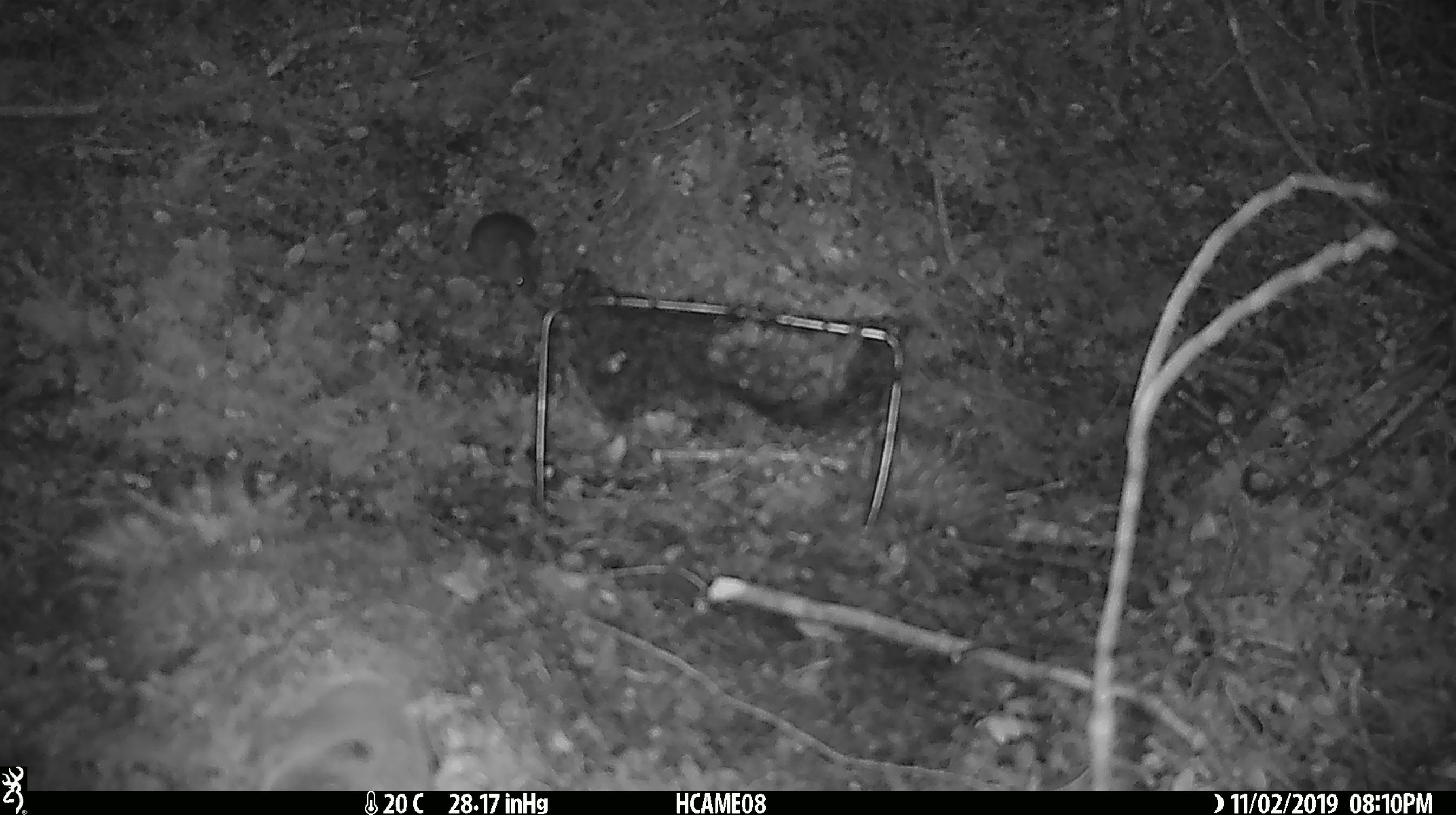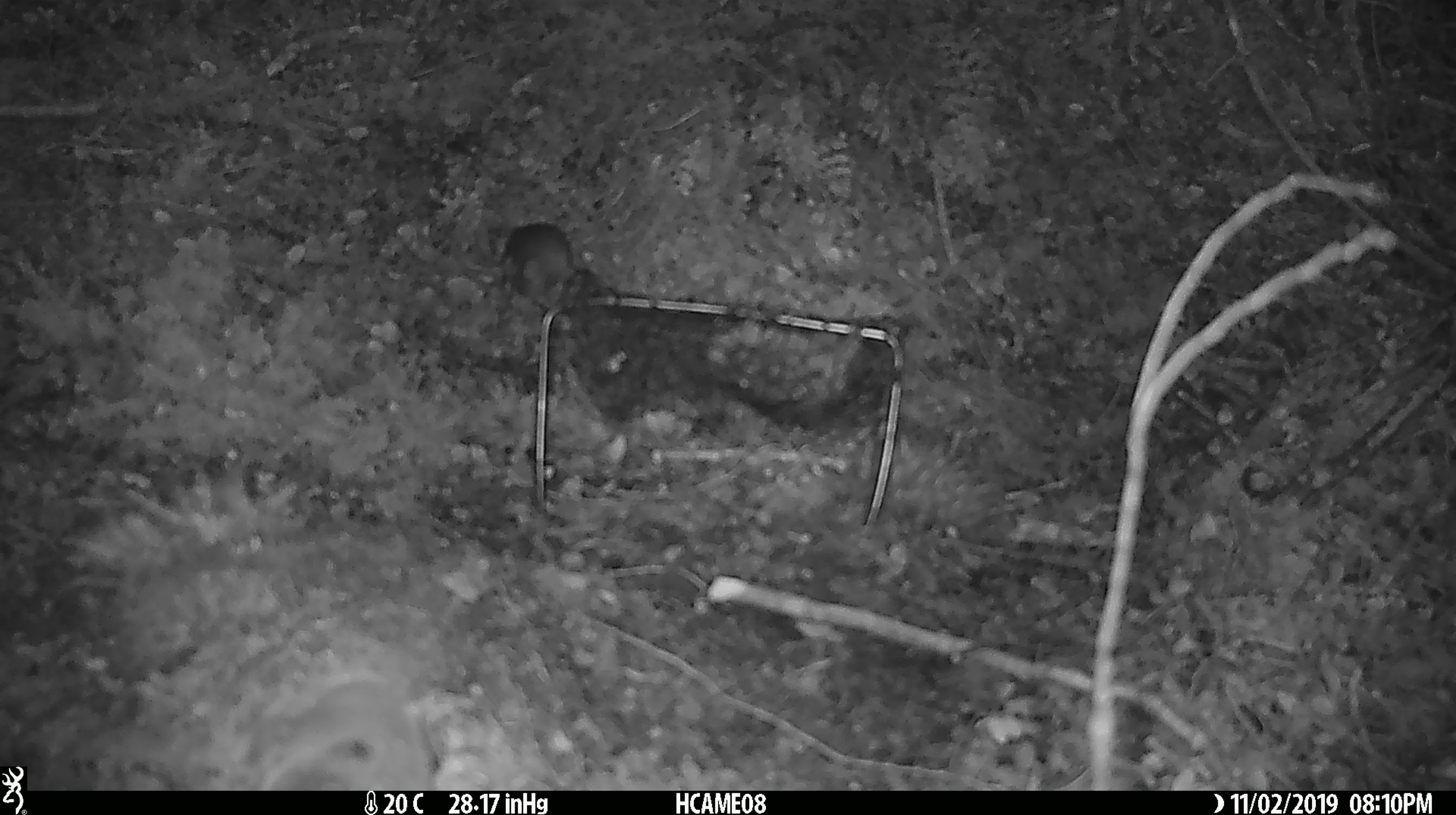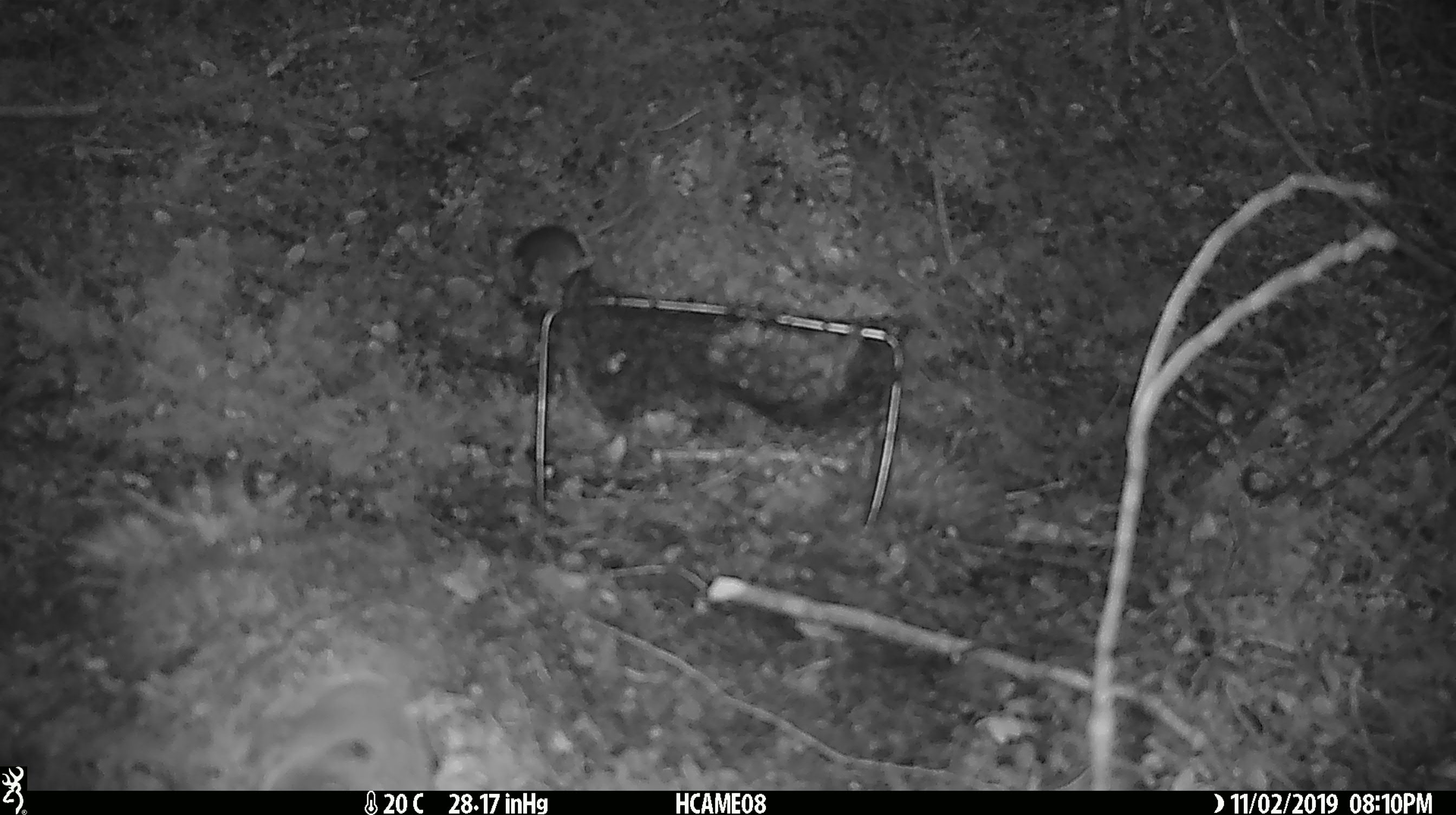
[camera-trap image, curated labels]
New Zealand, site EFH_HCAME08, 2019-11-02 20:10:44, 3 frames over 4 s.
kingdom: Animalia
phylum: Chordata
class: Mammalia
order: Rodentia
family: Muridae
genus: Mus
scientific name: Mus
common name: mouse